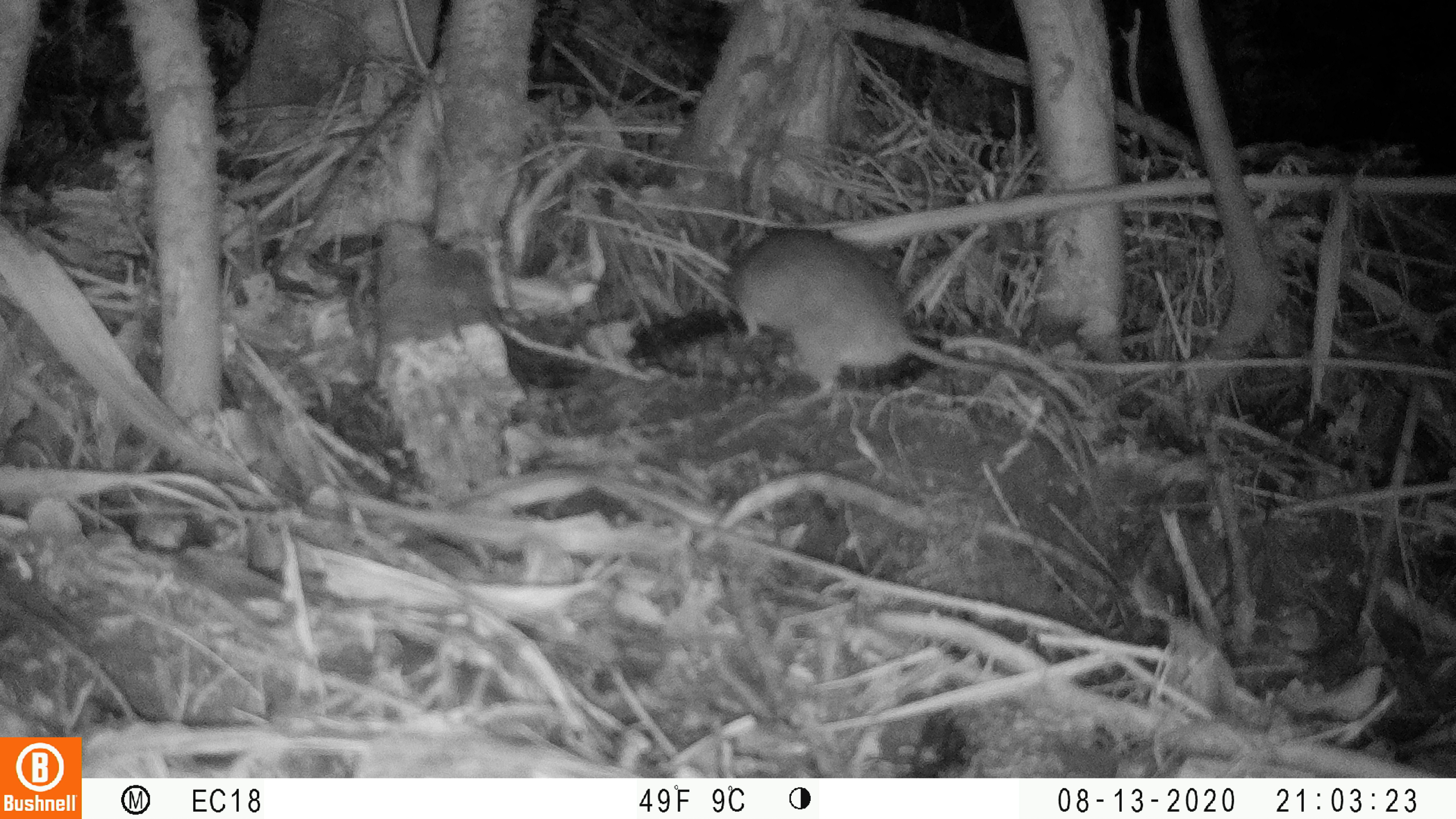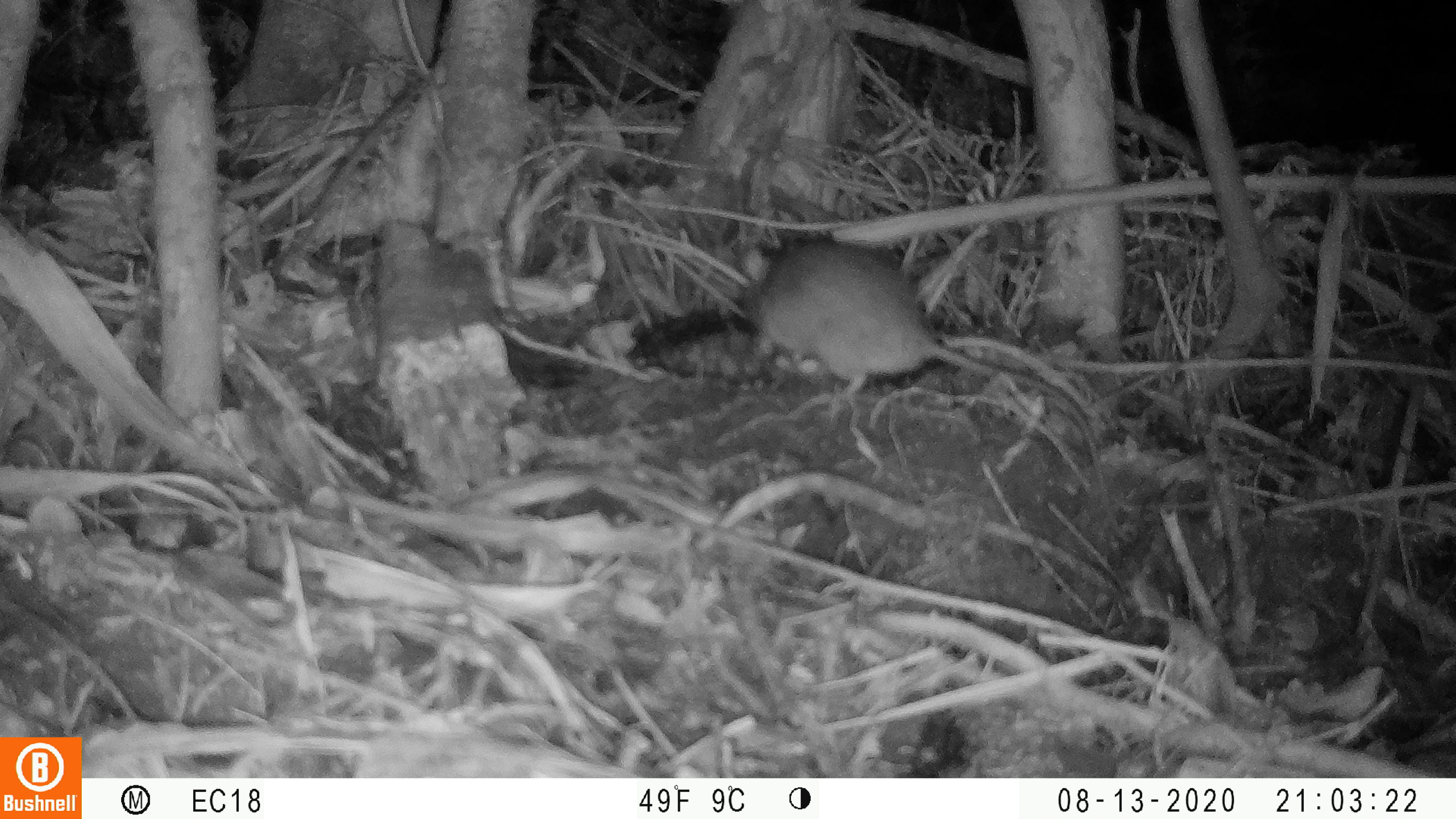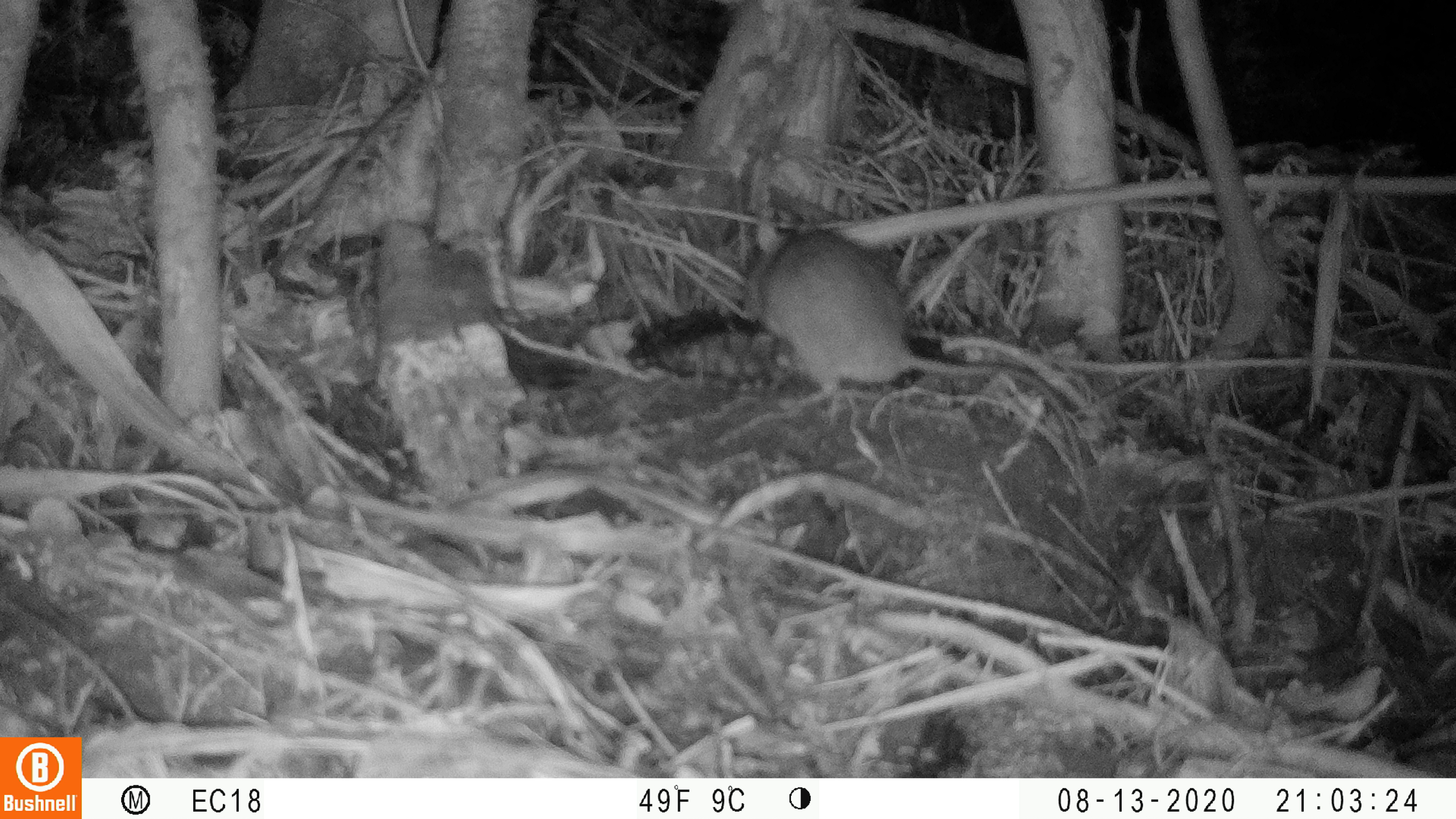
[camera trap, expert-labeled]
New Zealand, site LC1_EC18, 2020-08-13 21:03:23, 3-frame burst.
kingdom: Animalia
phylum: Chordata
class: Mammalia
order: Rodentia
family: Muridae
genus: Rattus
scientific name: Rattus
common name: rat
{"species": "rat (Rattus)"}